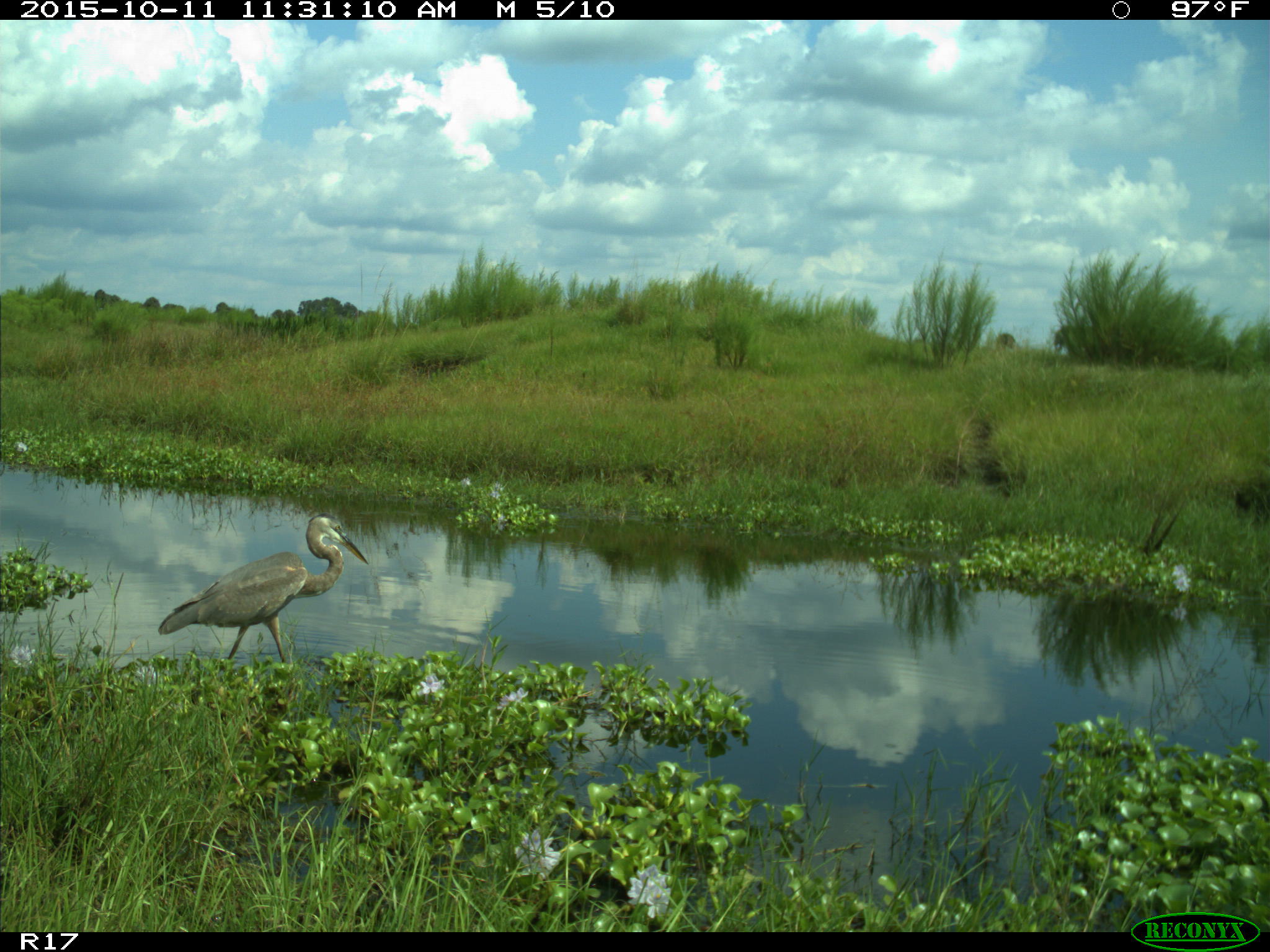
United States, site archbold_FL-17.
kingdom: Animalia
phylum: Chordata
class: Aves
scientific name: Aves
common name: birds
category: unidentified bird